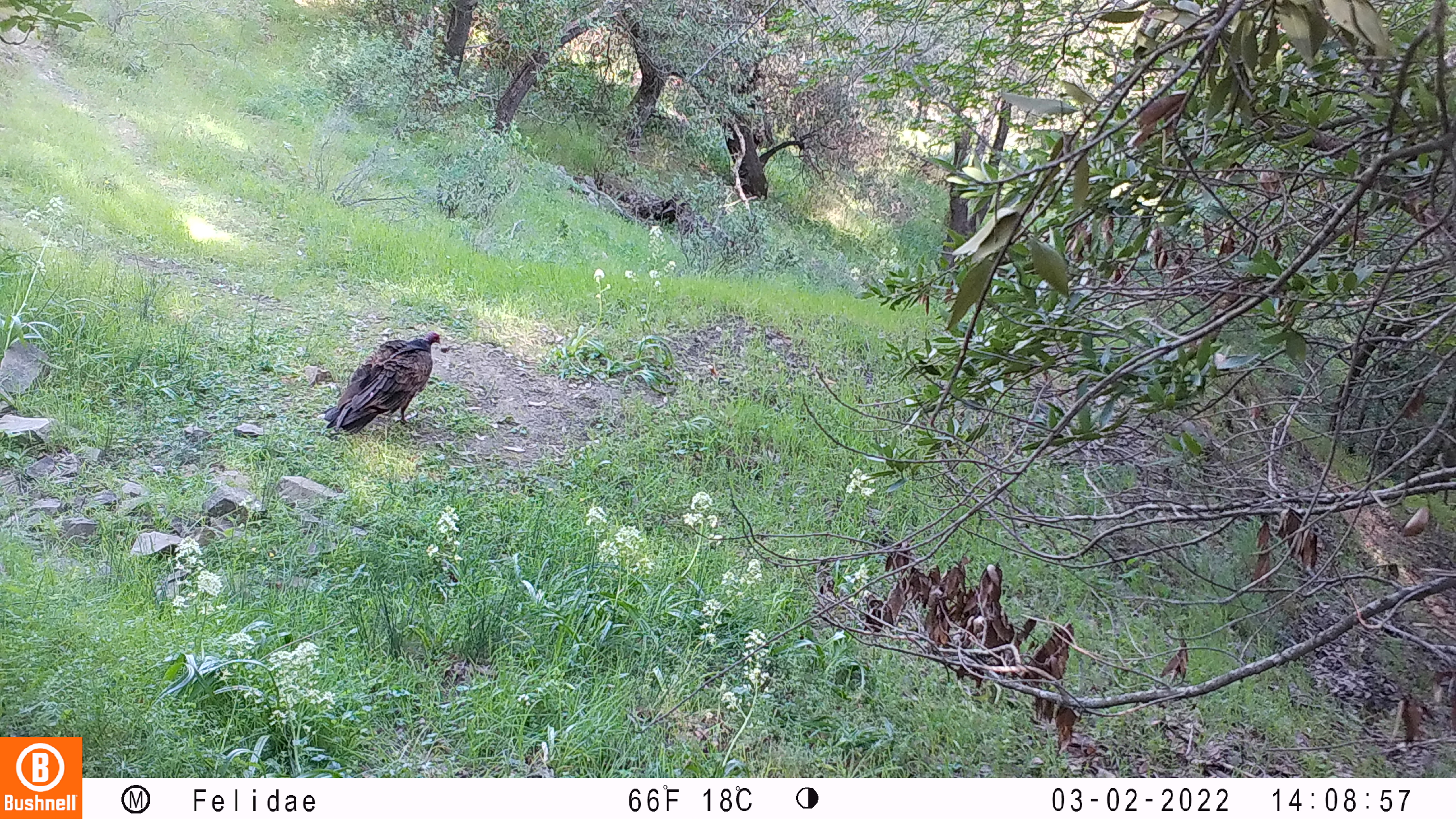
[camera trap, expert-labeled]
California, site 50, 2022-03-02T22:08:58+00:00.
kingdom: Animalia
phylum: Chordata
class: Aves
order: Cathartiformes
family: Cathartidae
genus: Cathartes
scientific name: Cathartes aura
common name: turkey vulture